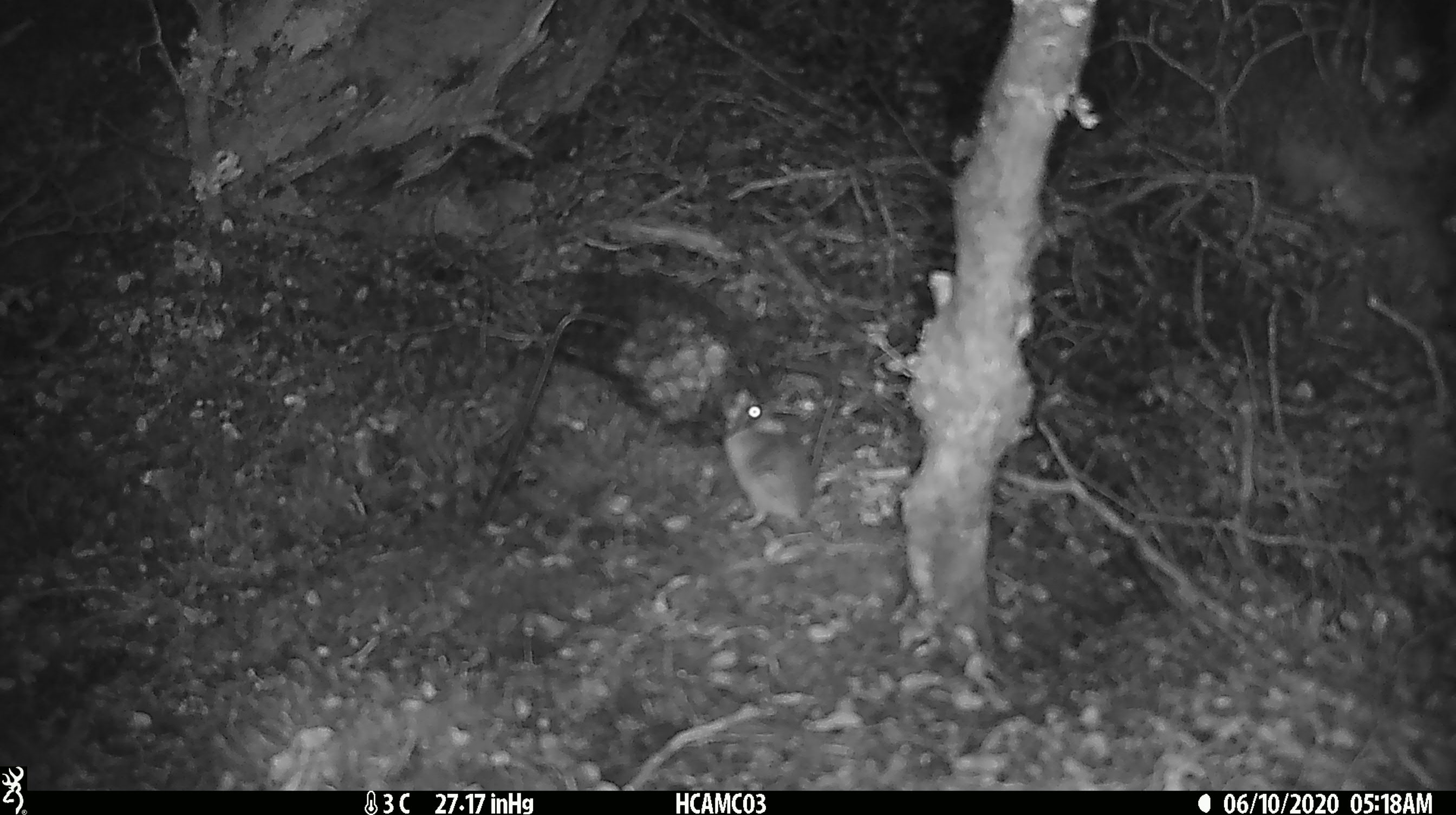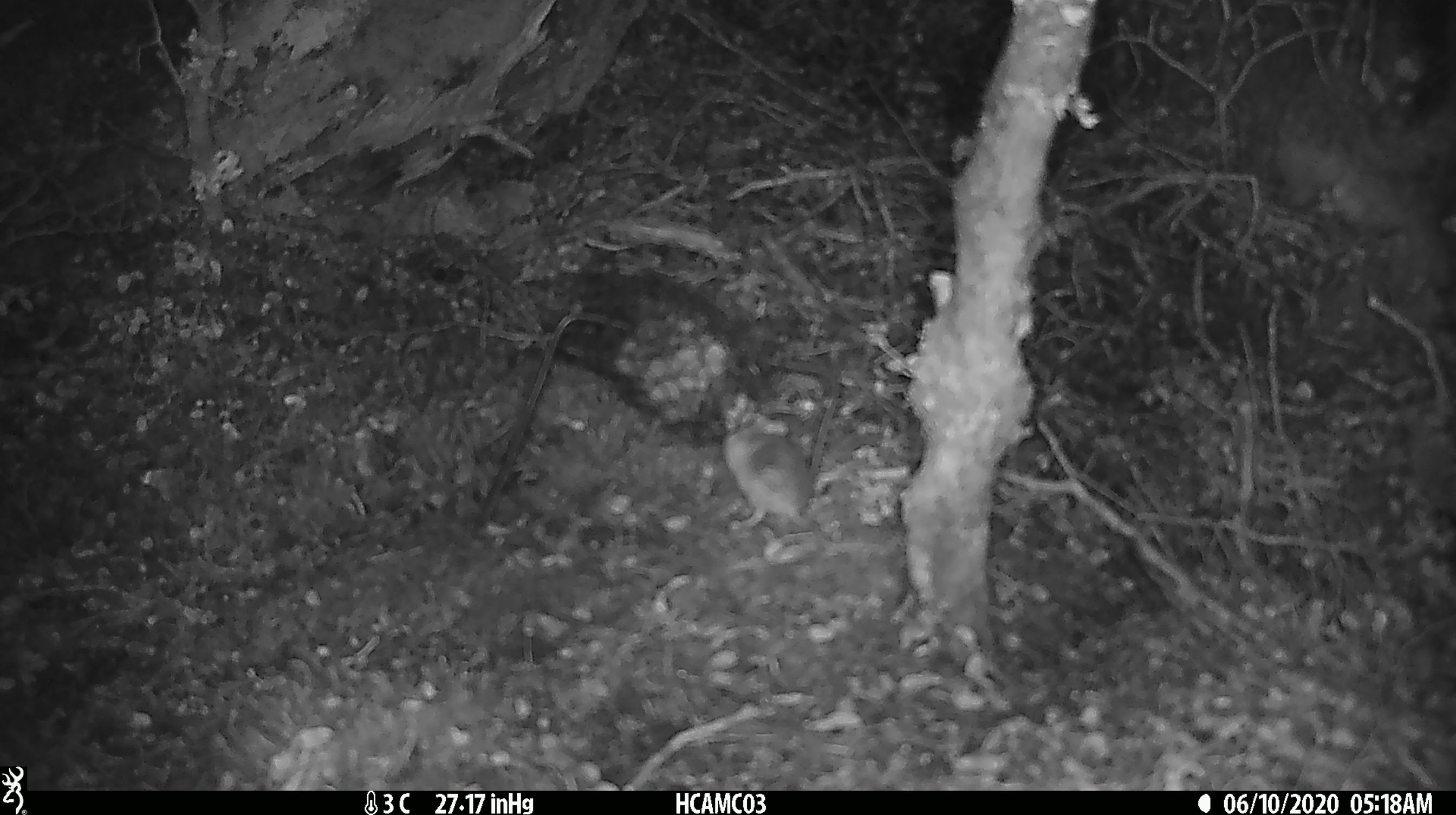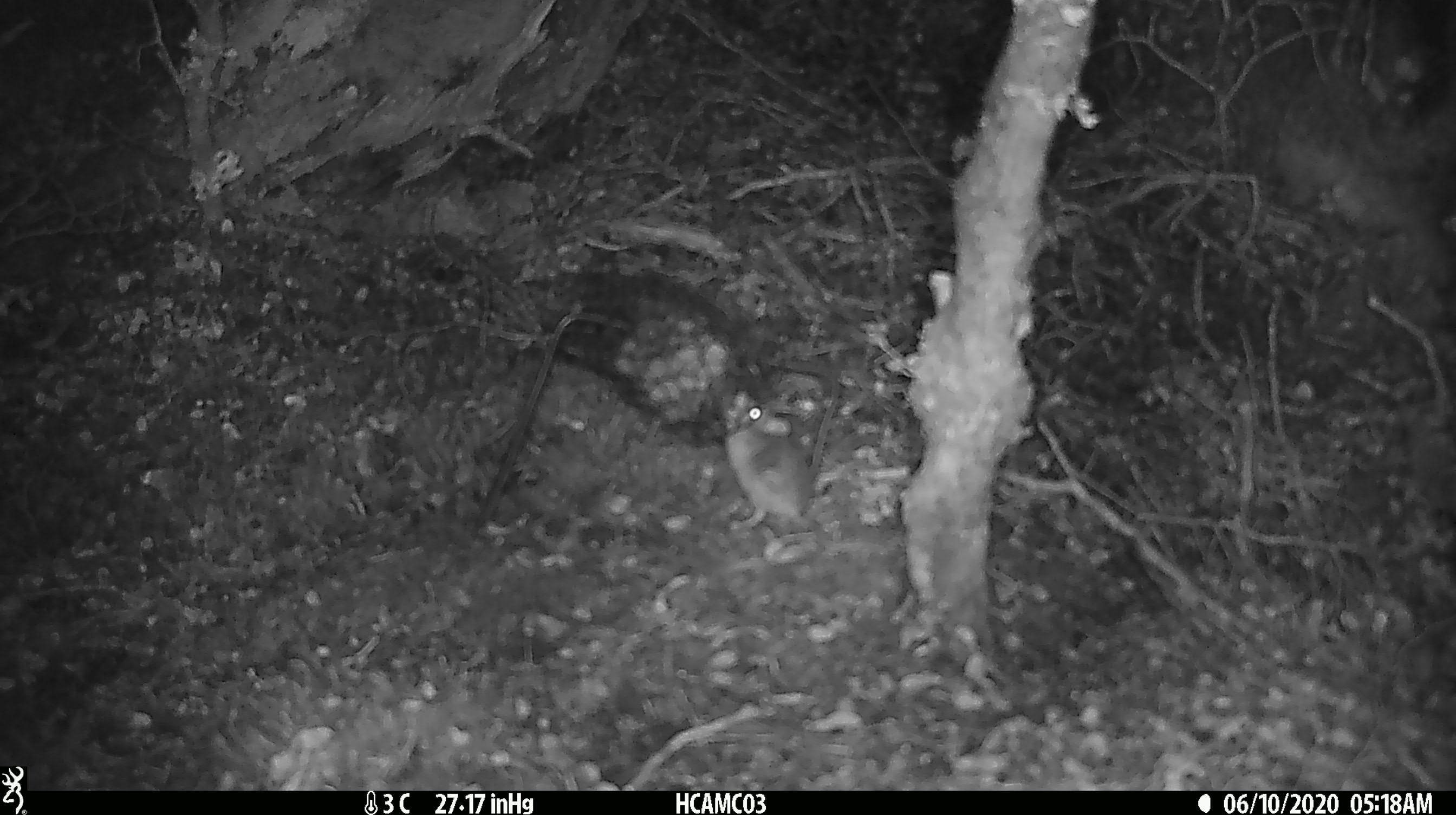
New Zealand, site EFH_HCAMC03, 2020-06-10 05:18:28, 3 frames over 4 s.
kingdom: Animalia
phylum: Chordata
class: Mammalia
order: Rodentia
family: Muridae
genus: Mus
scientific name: Mus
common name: mouse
Mouse (Mus).